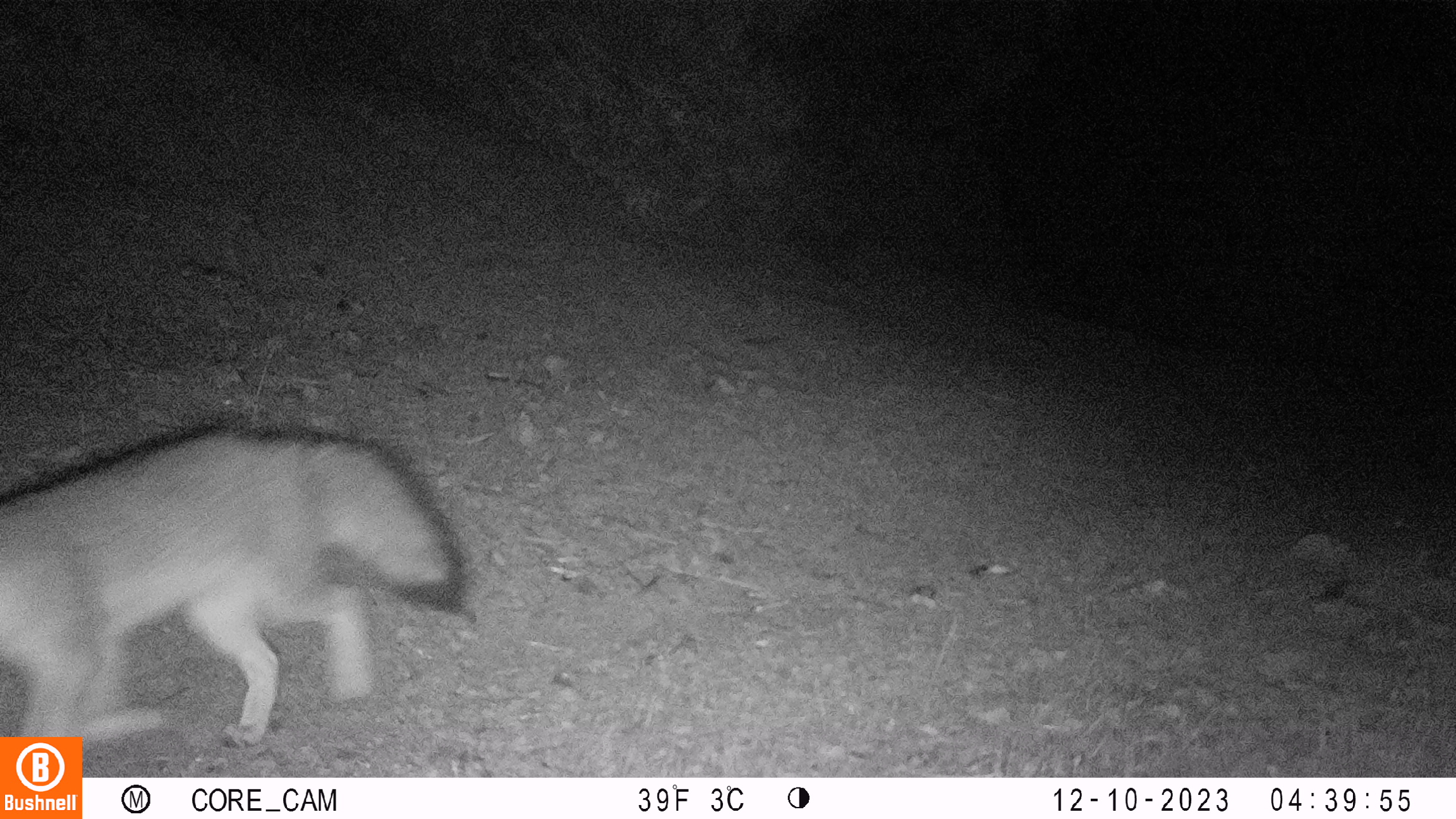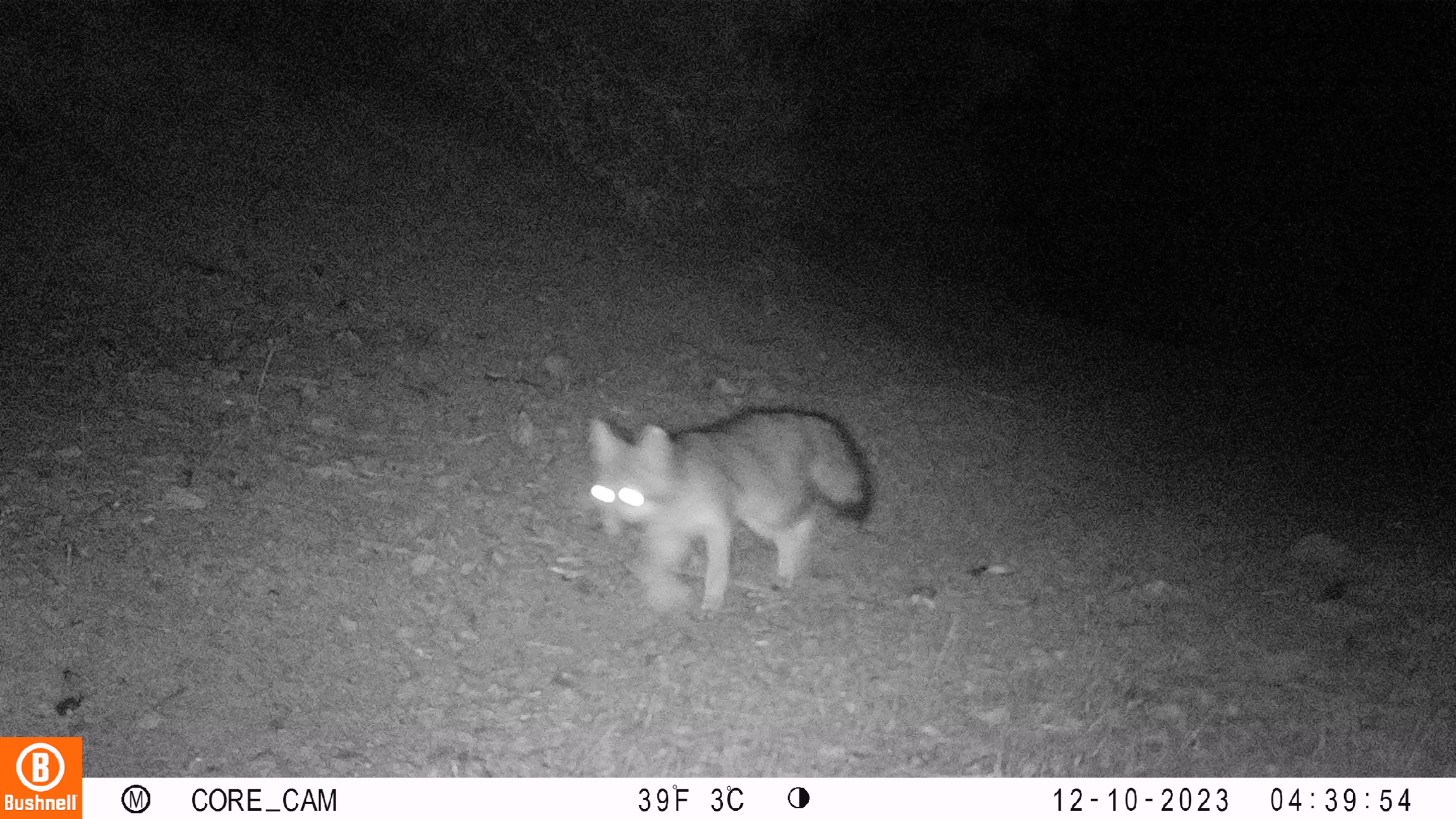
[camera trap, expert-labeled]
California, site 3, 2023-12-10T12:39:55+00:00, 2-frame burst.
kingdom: Animalia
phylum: Chordata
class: Mammalia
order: Carnivora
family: Canidae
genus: Urocyon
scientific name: Urocyon cinereoargenteus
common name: gray fox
Gray fox (Urocyon cinereoargenteus).